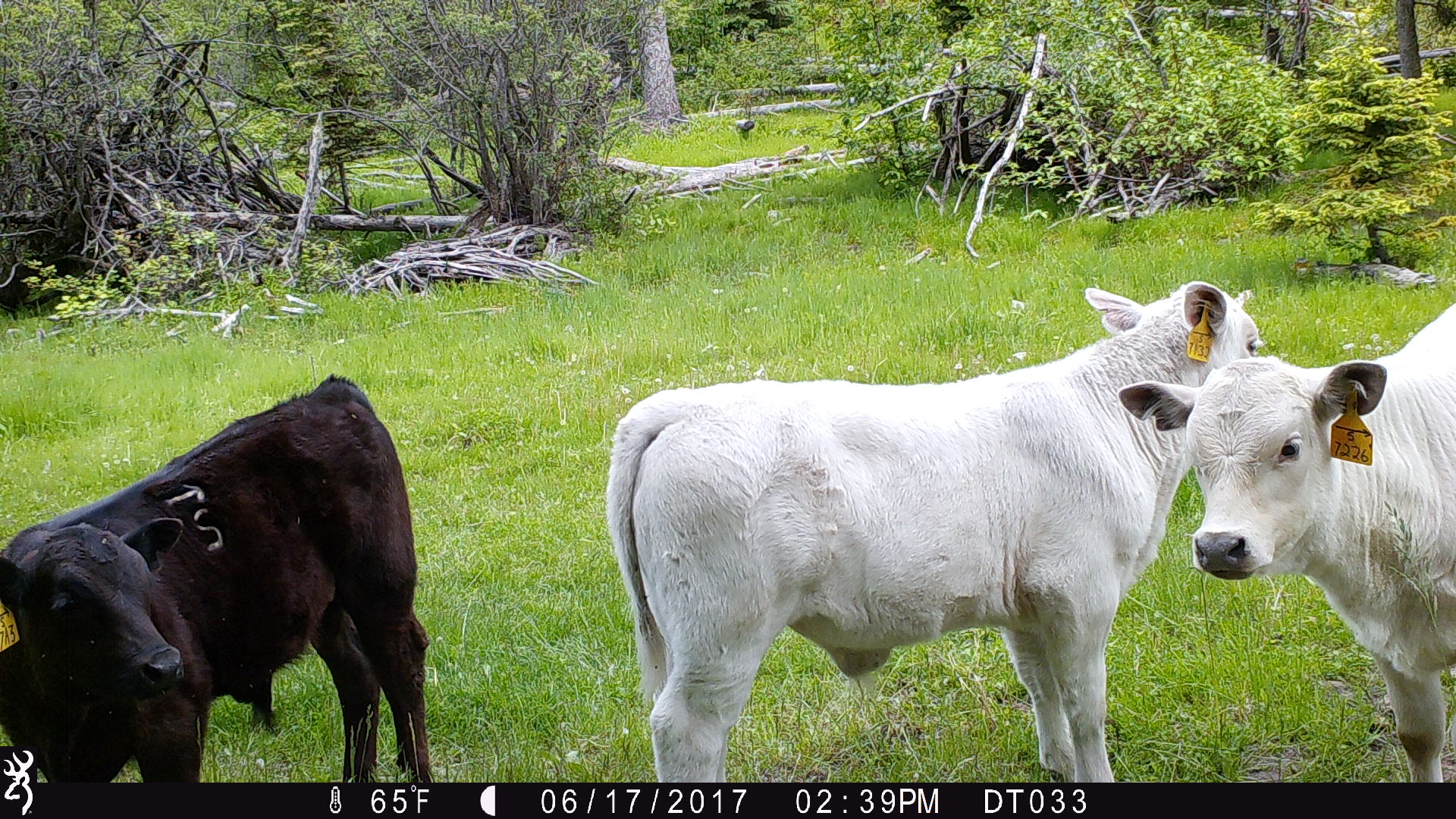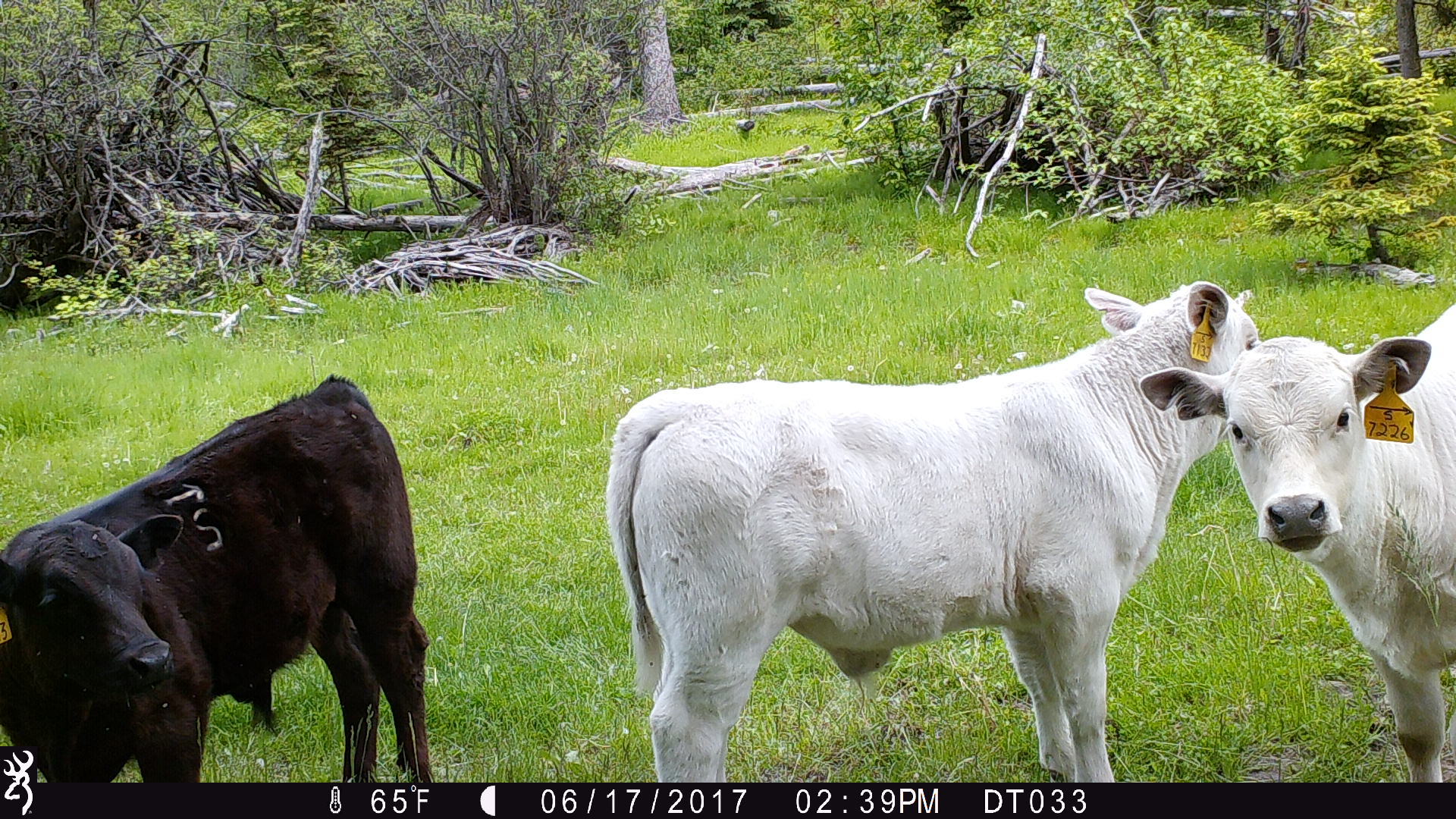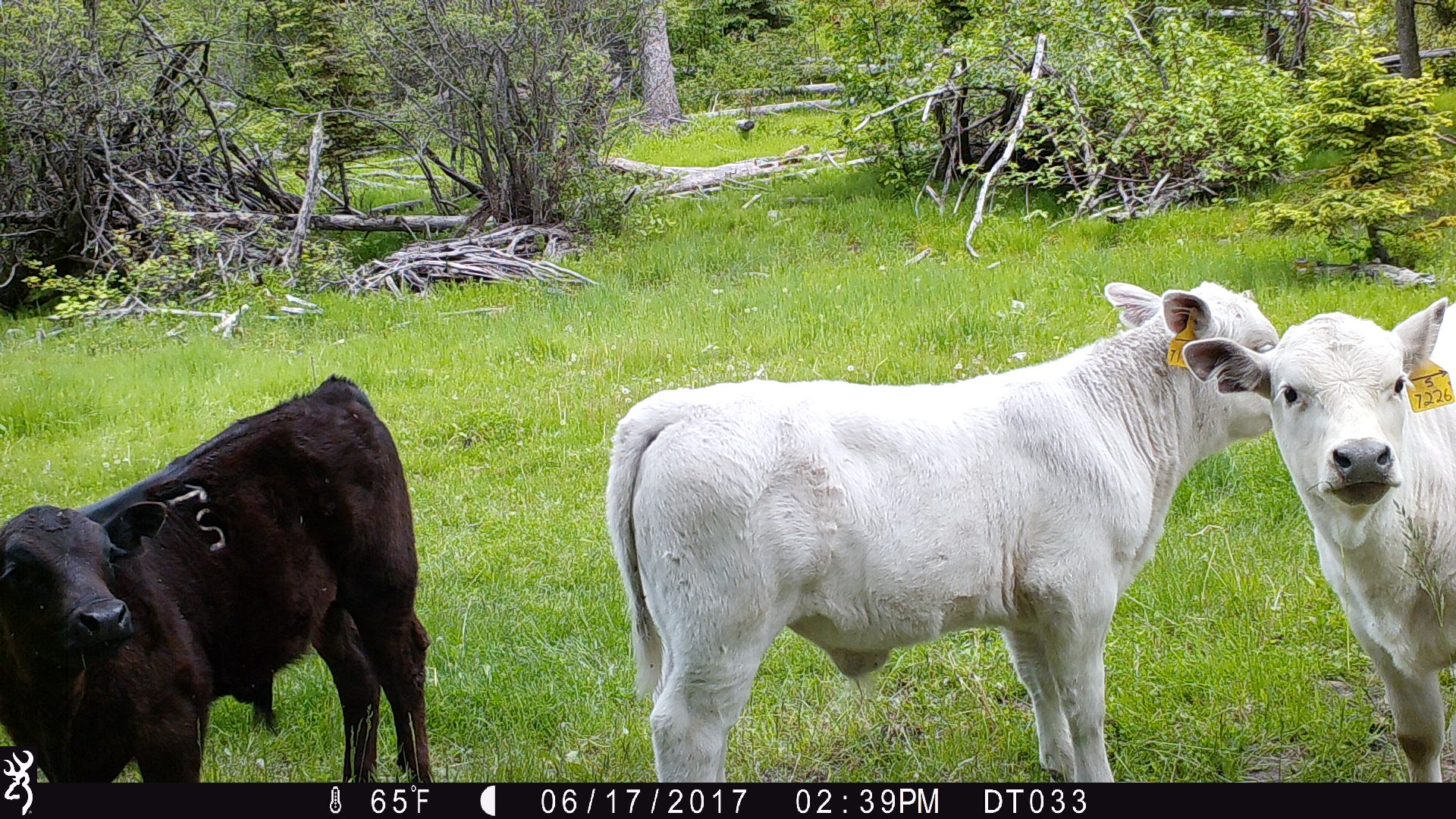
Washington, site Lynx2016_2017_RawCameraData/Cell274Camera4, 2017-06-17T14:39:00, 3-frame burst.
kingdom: Animalia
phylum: Chordata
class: Mammalia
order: Artiodactyla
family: Bovidae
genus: Bos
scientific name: Bos taurus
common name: domestic cattle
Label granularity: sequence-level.